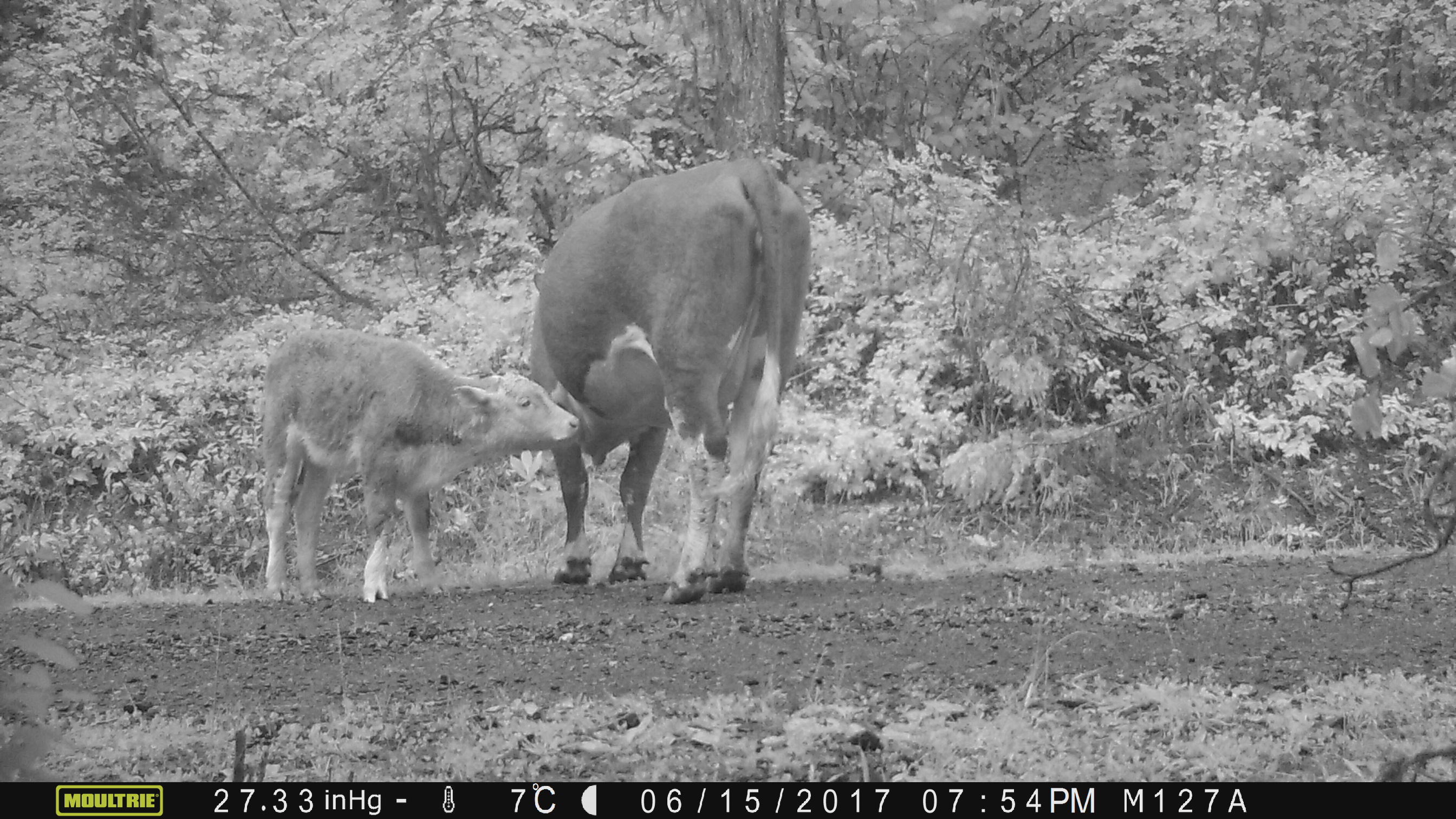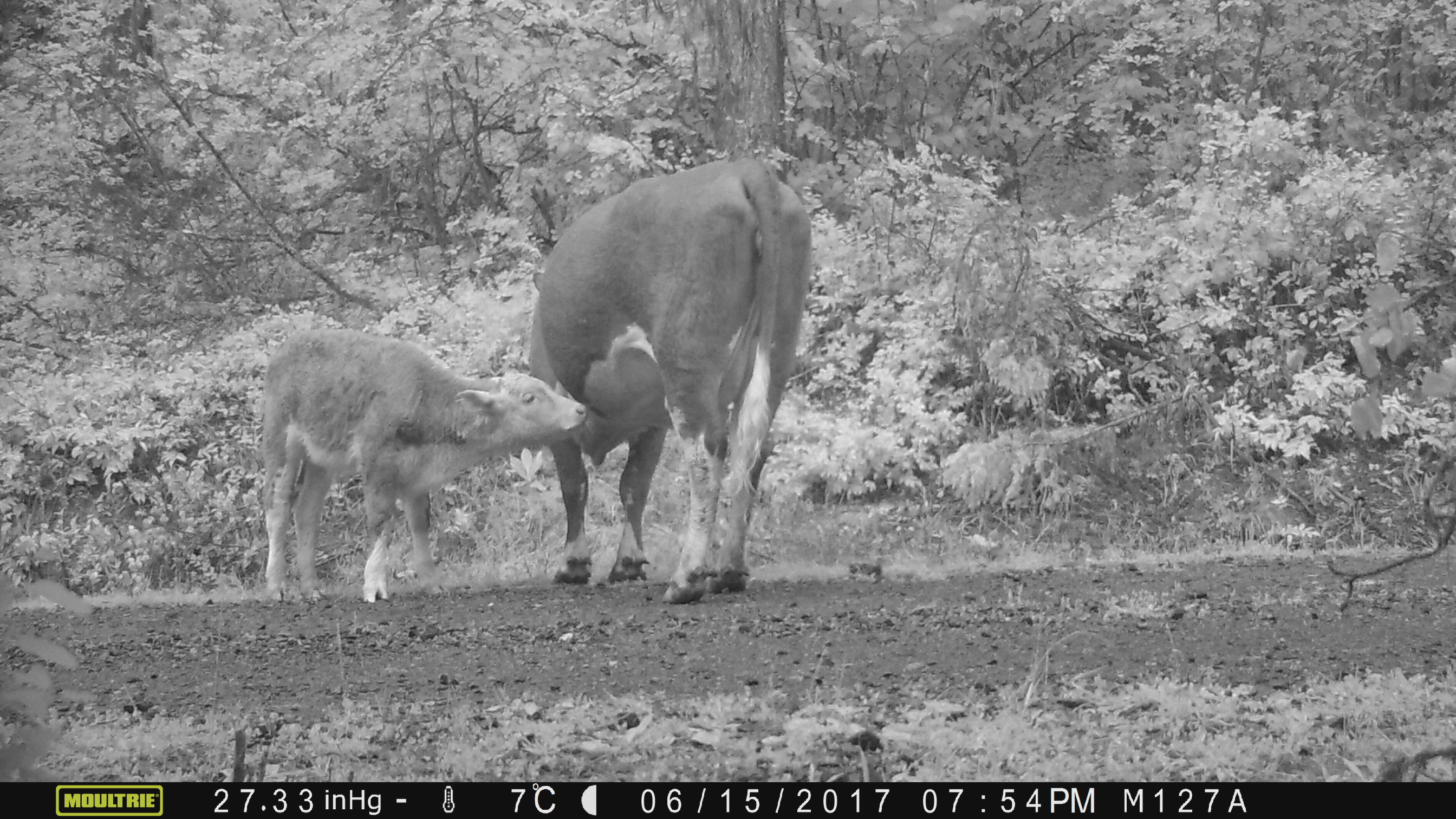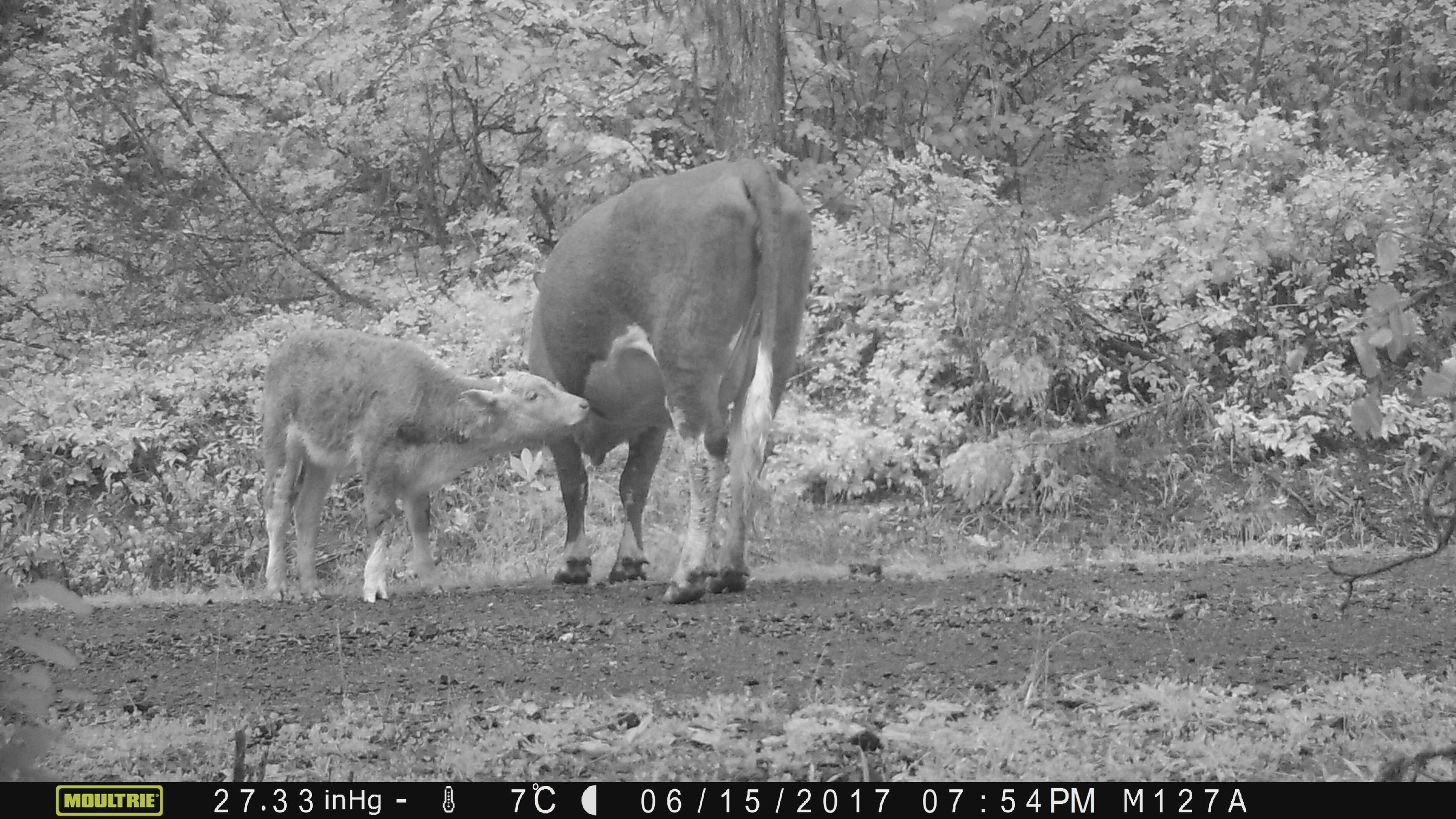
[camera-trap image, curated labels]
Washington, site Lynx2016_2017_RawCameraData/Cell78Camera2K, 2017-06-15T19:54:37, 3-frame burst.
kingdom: Animalia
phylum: Chordata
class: Mammalia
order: Artiodactyla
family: Bovidae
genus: Bos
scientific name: Bos taurus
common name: domestic cattle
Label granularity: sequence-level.